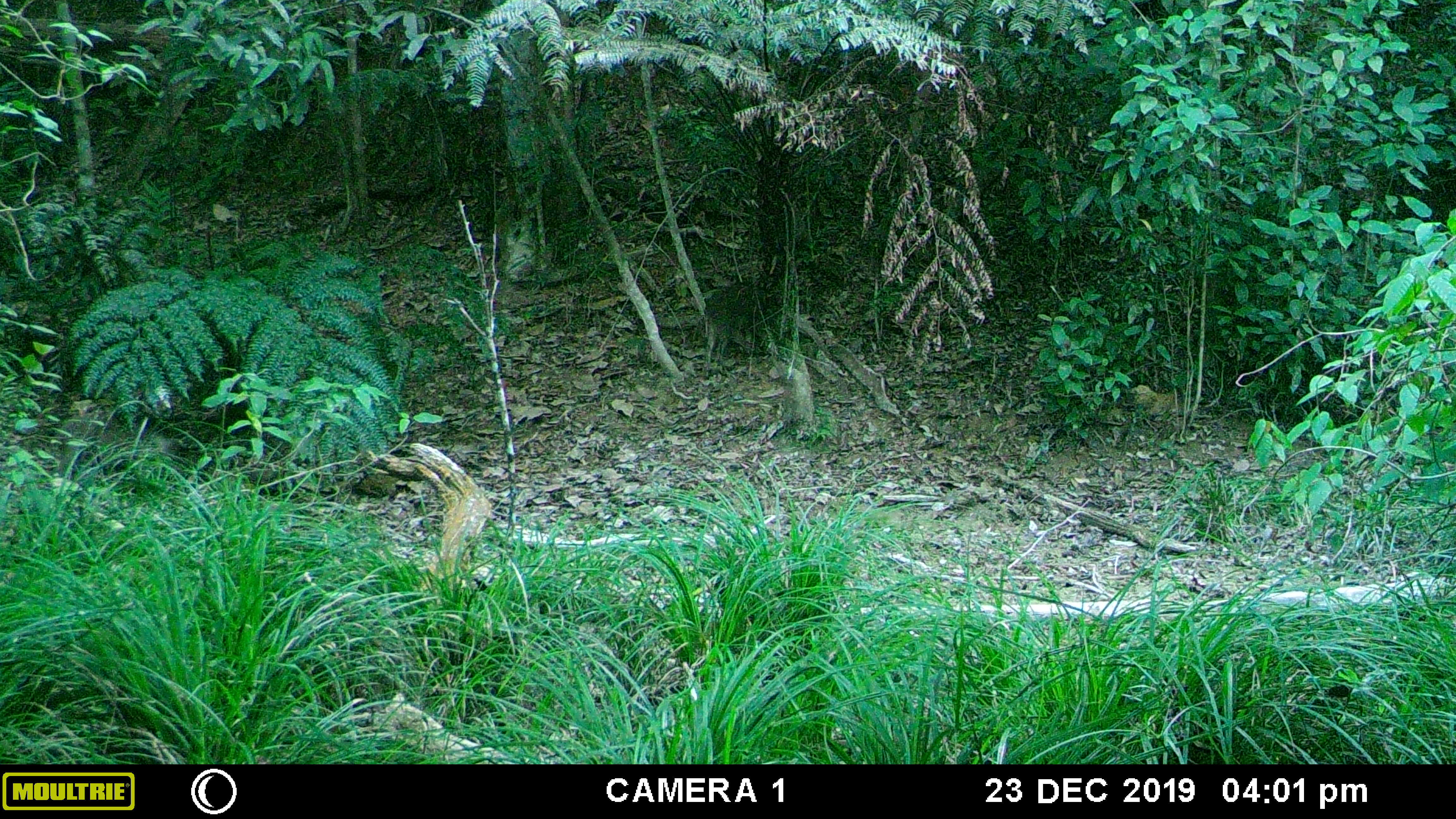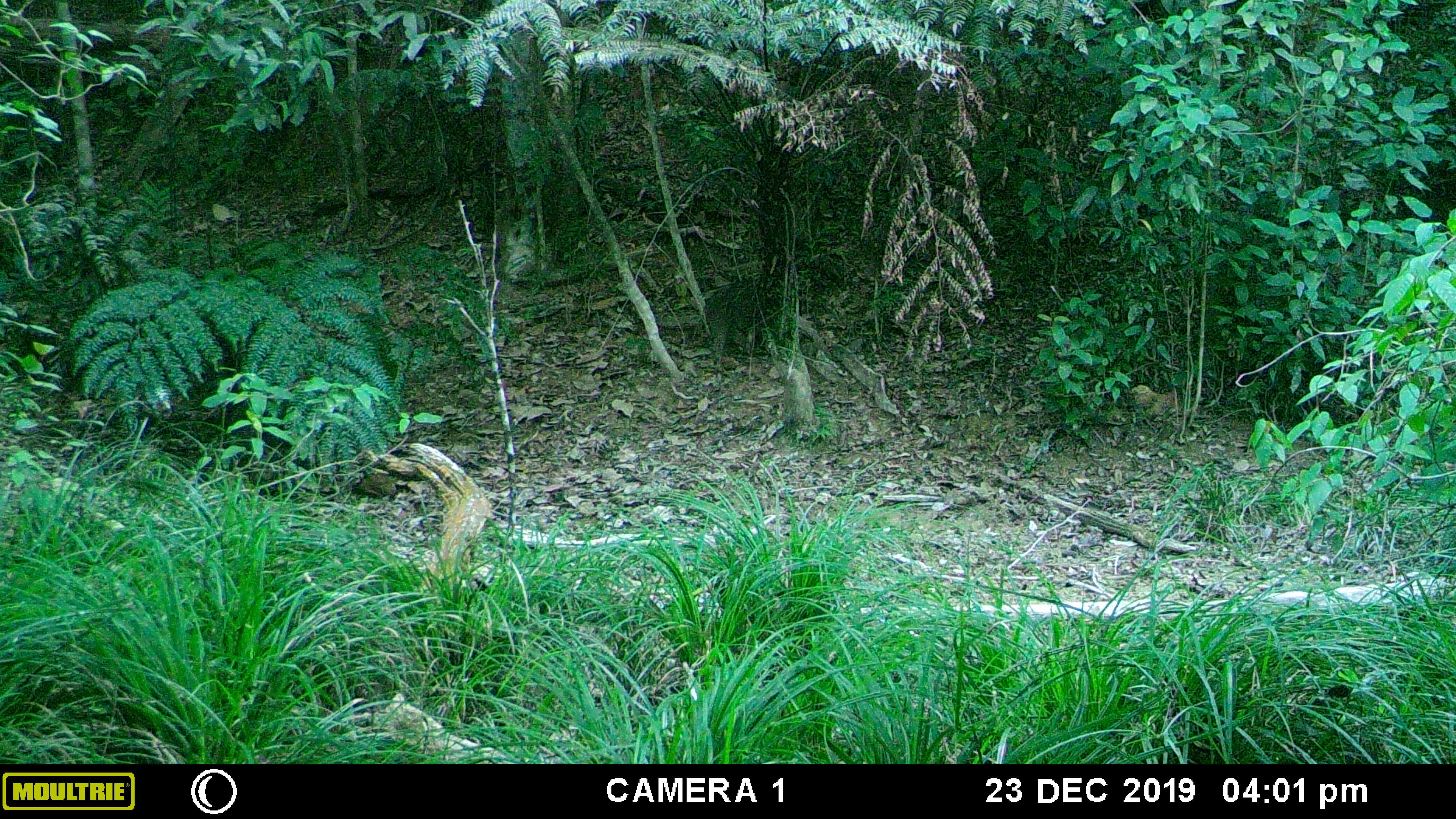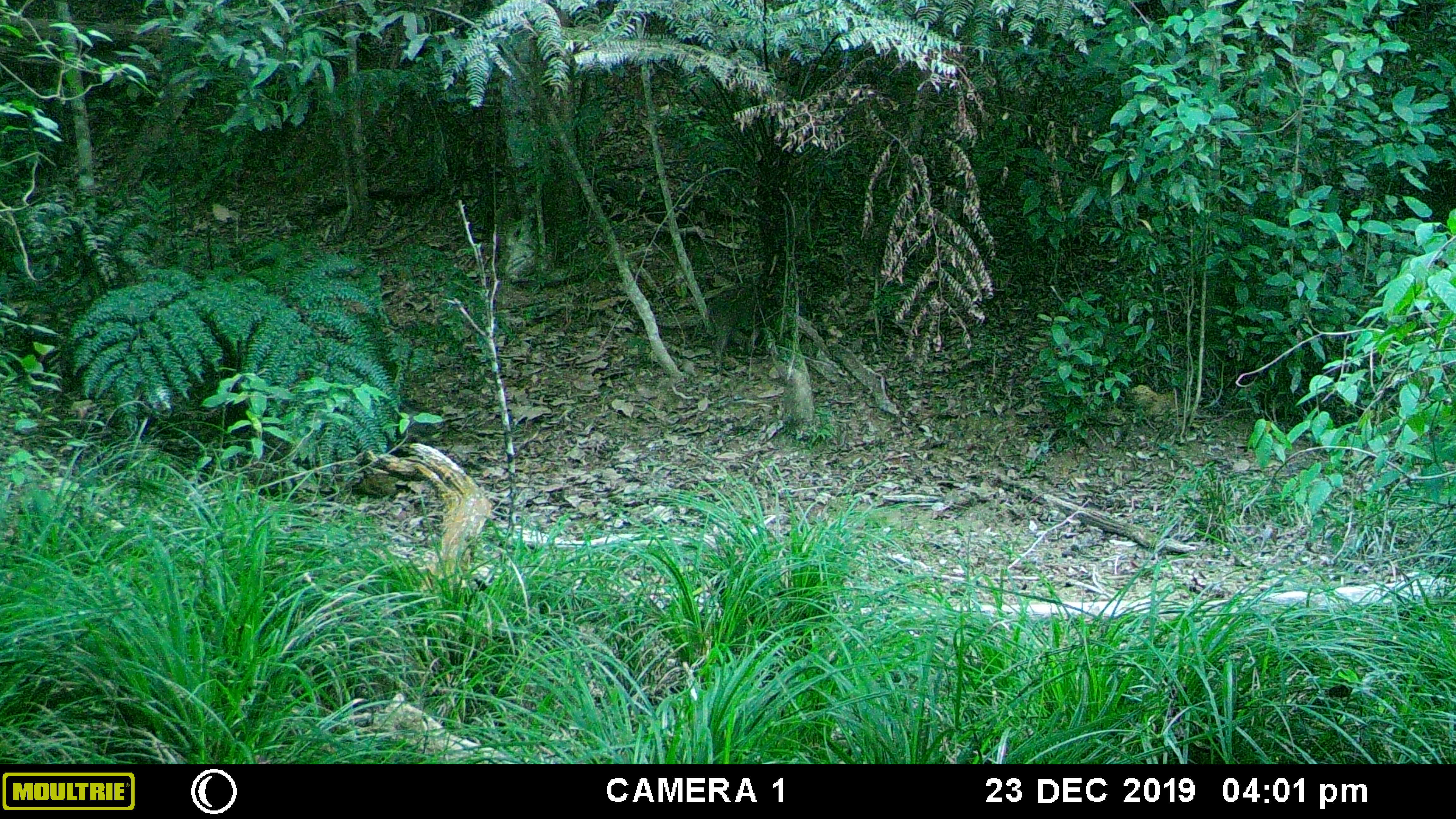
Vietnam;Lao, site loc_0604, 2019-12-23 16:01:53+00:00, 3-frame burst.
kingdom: Animalia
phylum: Chordata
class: Mammalia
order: Artiodactyla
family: Suidae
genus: Sus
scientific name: Sus scrofa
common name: eurasian wild pig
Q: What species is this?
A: Eurasian wild pig (Sus scrofa).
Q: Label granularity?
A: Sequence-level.